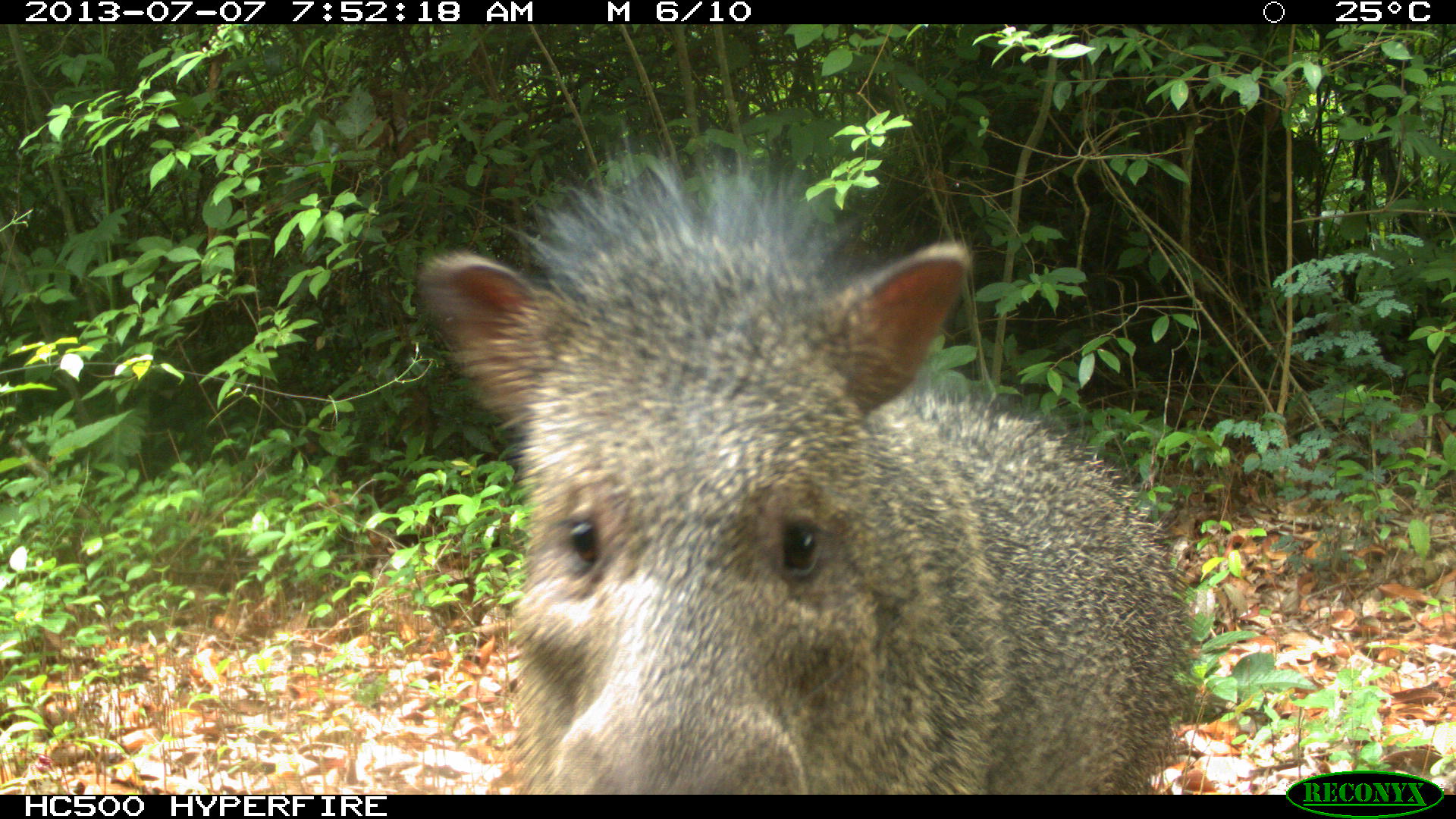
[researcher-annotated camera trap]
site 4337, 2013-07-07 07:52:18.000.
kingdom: Animalia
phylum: Chordata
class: Mammalia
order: Artiodactyla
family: Tayassuidae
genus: Pecari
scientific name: Pecari tajacu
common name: collared peccary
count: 1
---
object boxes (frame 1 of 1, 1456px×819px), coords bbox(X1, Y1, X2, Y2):
pecari tajacu: bbox(410, 149, 1202, 794)